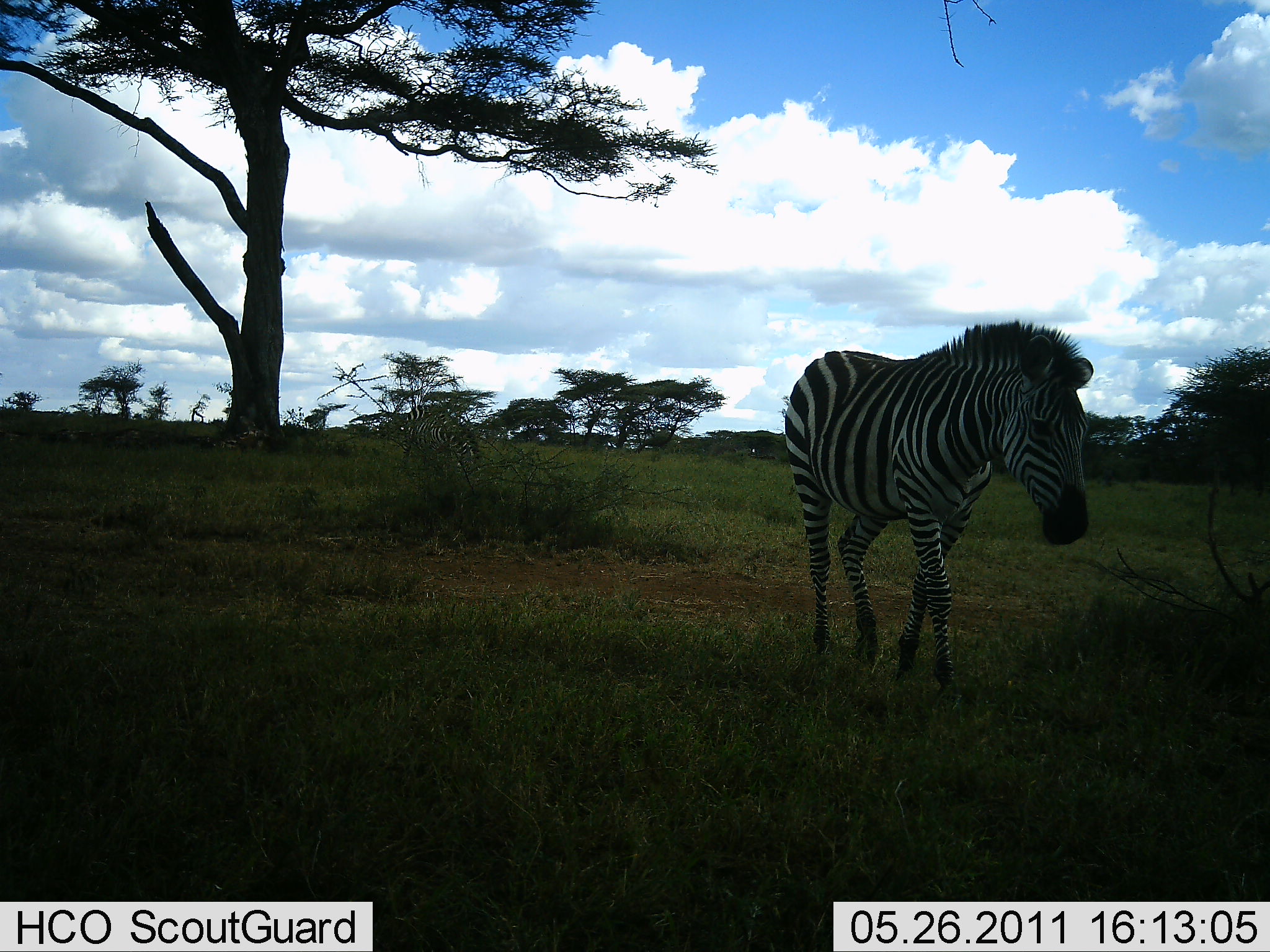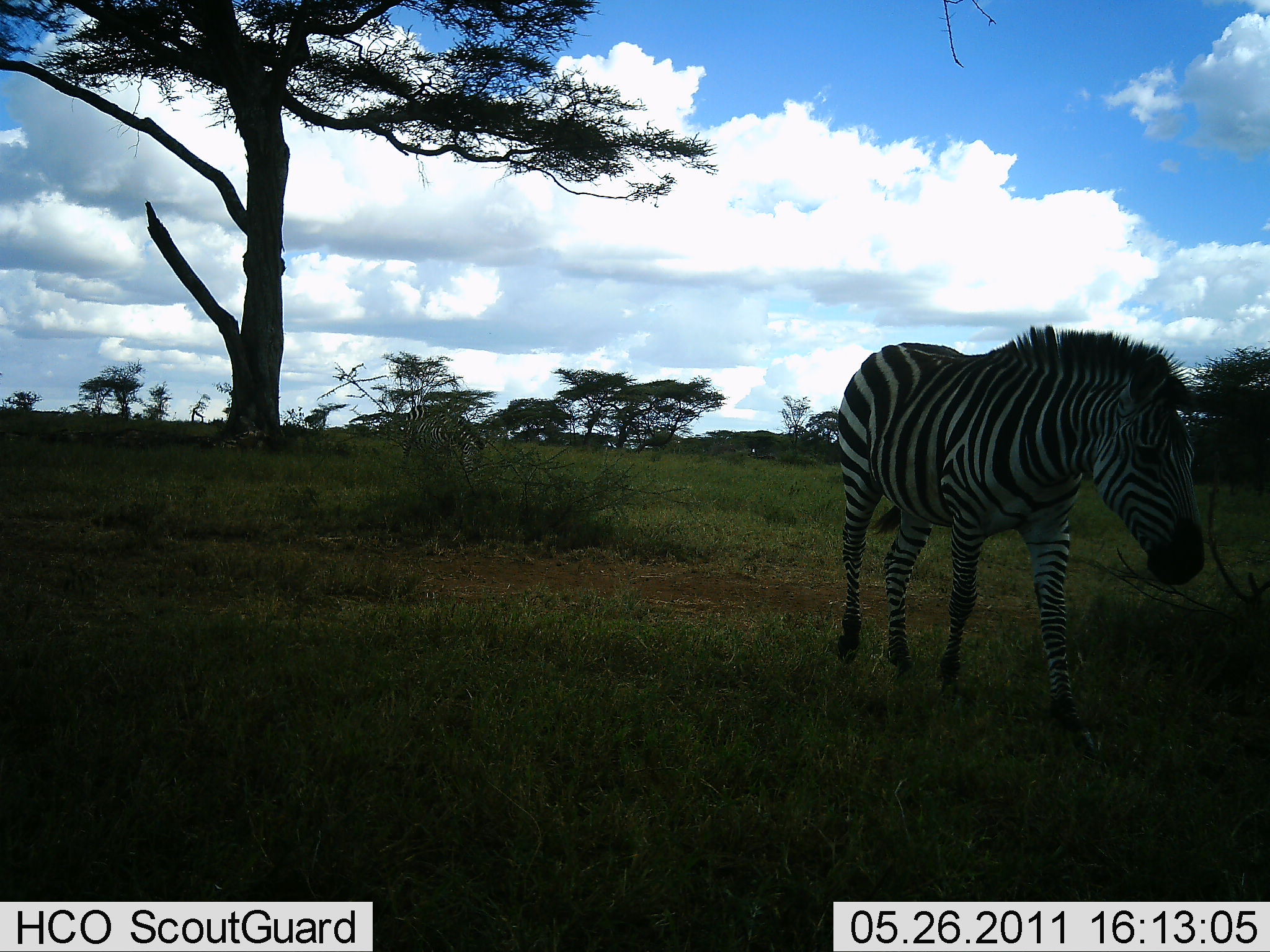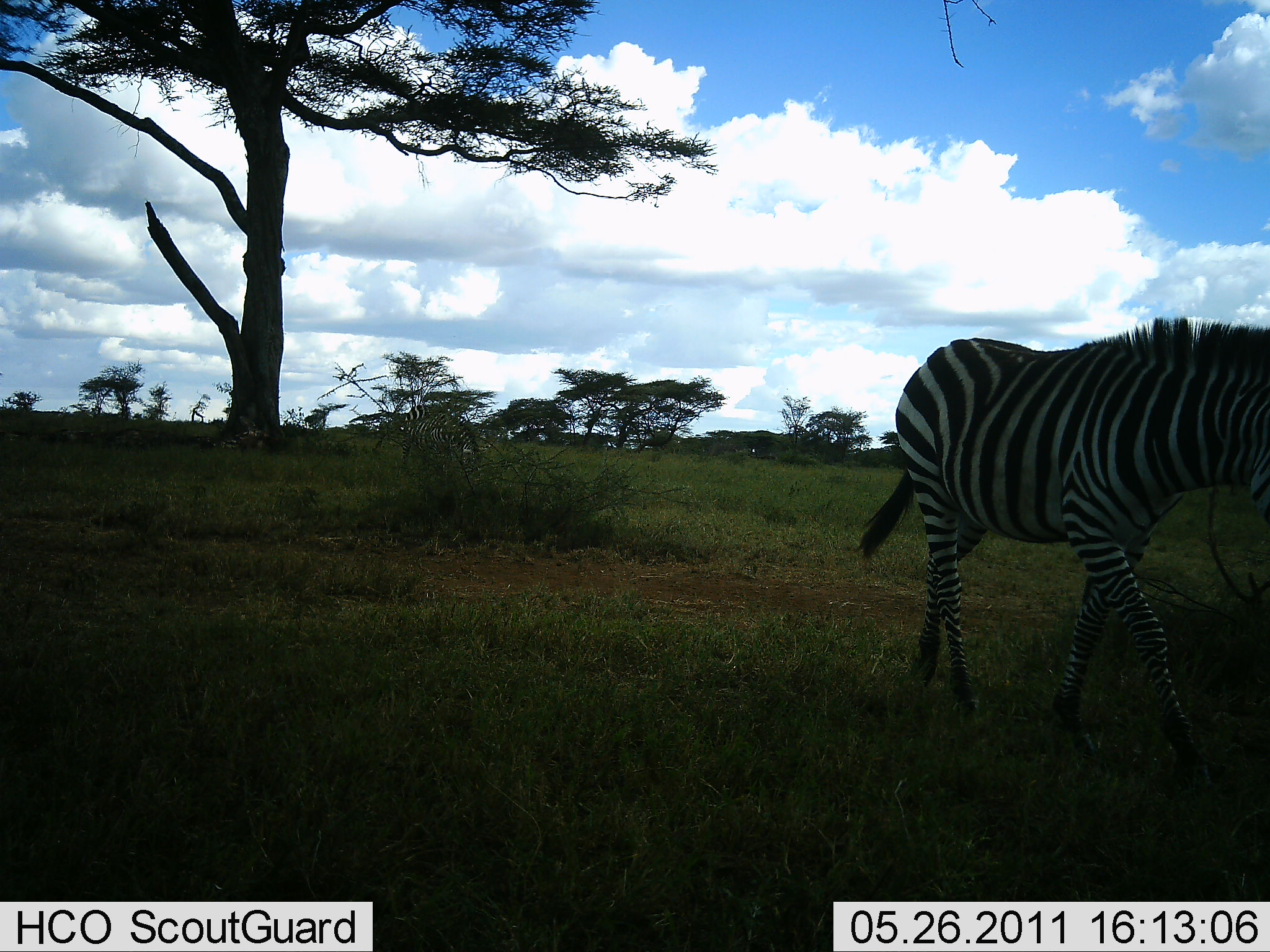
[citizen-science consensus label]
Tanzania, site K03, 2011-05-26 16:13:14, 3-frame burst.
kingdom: Animalia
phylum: Chordata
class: Mammalia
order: Perissodactyla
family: Equidae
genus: Equus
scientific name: Equus quagga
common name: plains zebra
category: zebra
Zebra (plains zebra) (Equus quagga), count 1. Behavior (volunteer vote fractions): standing 9%, resting 0%, moving 91%, interacting 0%. Young present (vote fraction): 0%. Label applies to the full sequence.